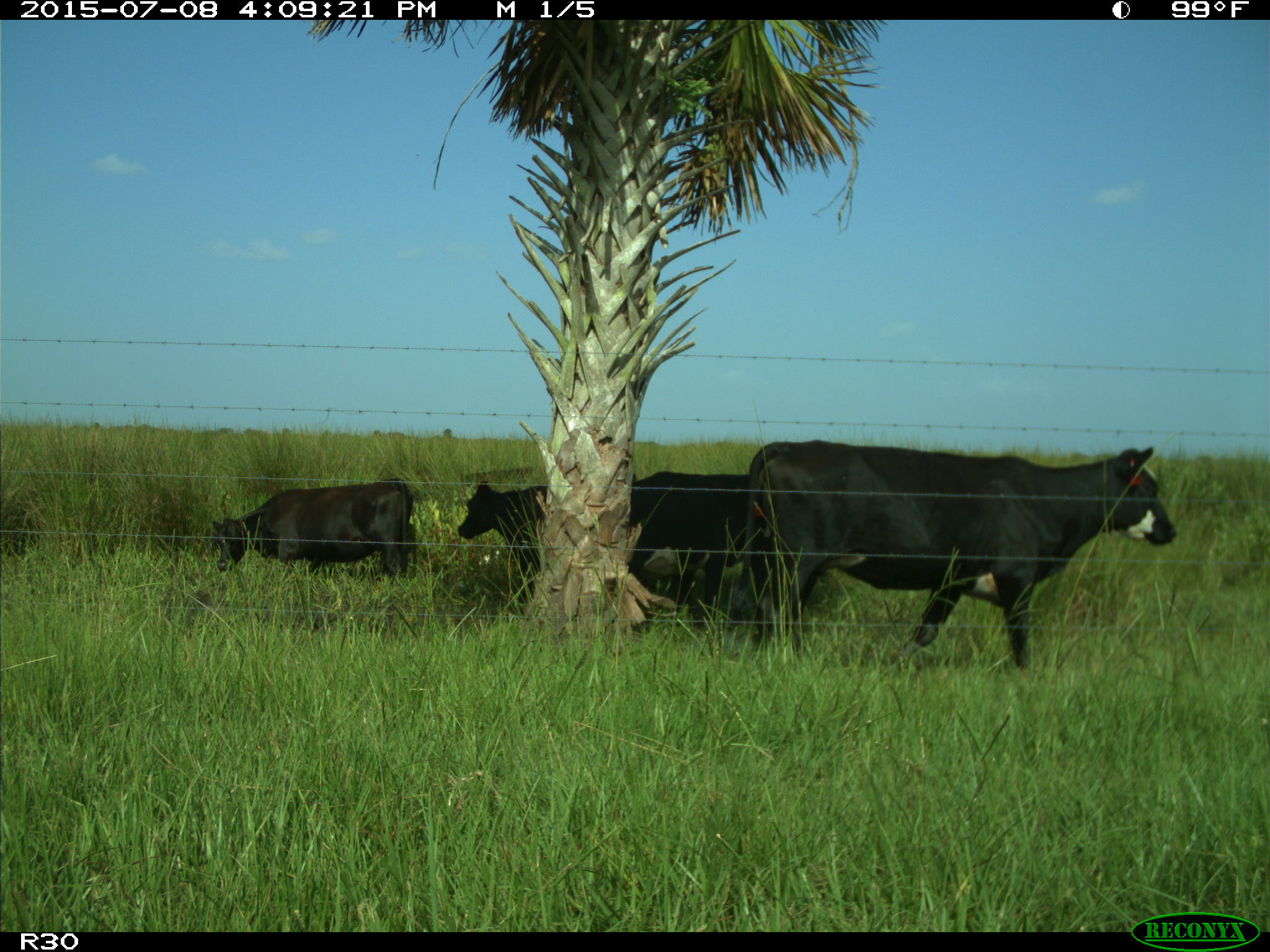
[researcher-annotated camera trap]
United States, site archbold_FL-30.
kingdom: Animalia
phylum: Chordata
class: Mammalia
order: Artiodactyla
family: Bovidae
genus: Bos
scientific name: Bos taurus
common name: domestic cow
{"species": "Bos taurus (domestic cow)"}